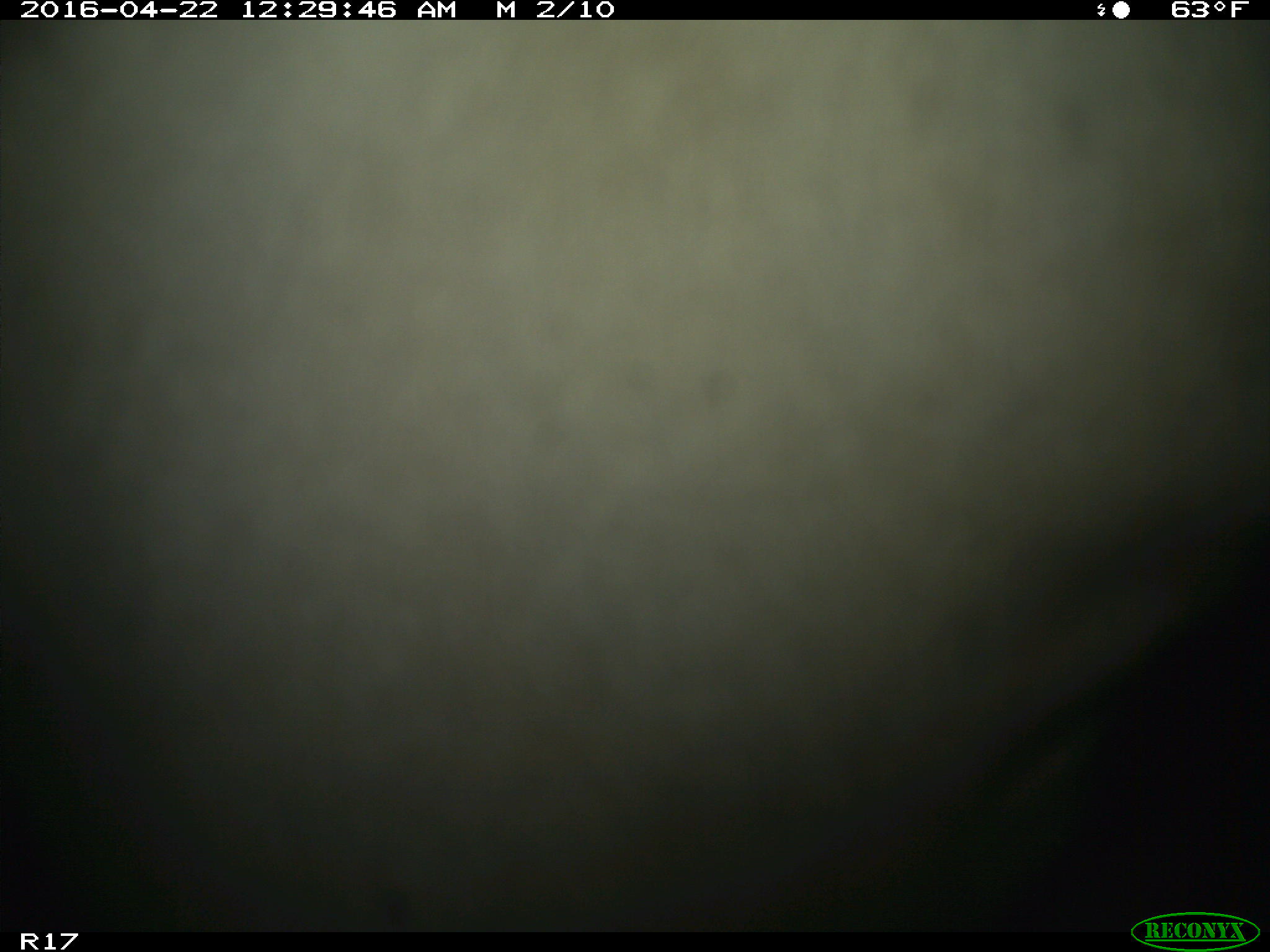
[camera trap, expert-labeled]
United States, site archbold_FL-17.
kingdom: Animalia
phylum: Chordata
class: Mammalia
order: Artiodactyla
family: Bovidae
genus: Bos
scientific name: Bos taurus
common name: domestic cow